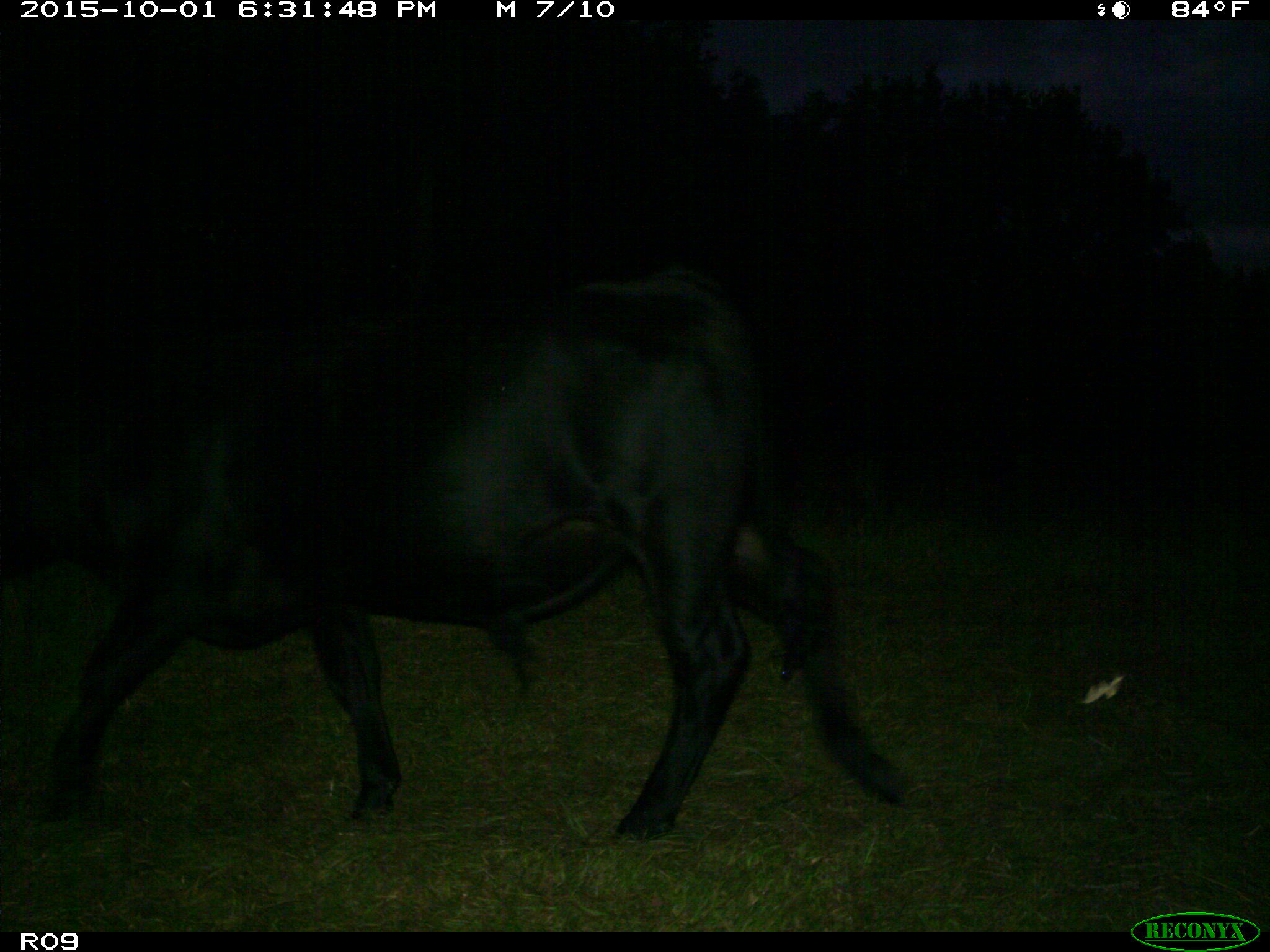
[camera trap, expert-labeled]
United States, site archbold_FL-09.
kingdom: Animalia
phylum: Chordata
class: Mammalia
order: Artiodactyla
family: Bovidae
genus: Bos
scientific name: Bos taurus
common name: domestic cow